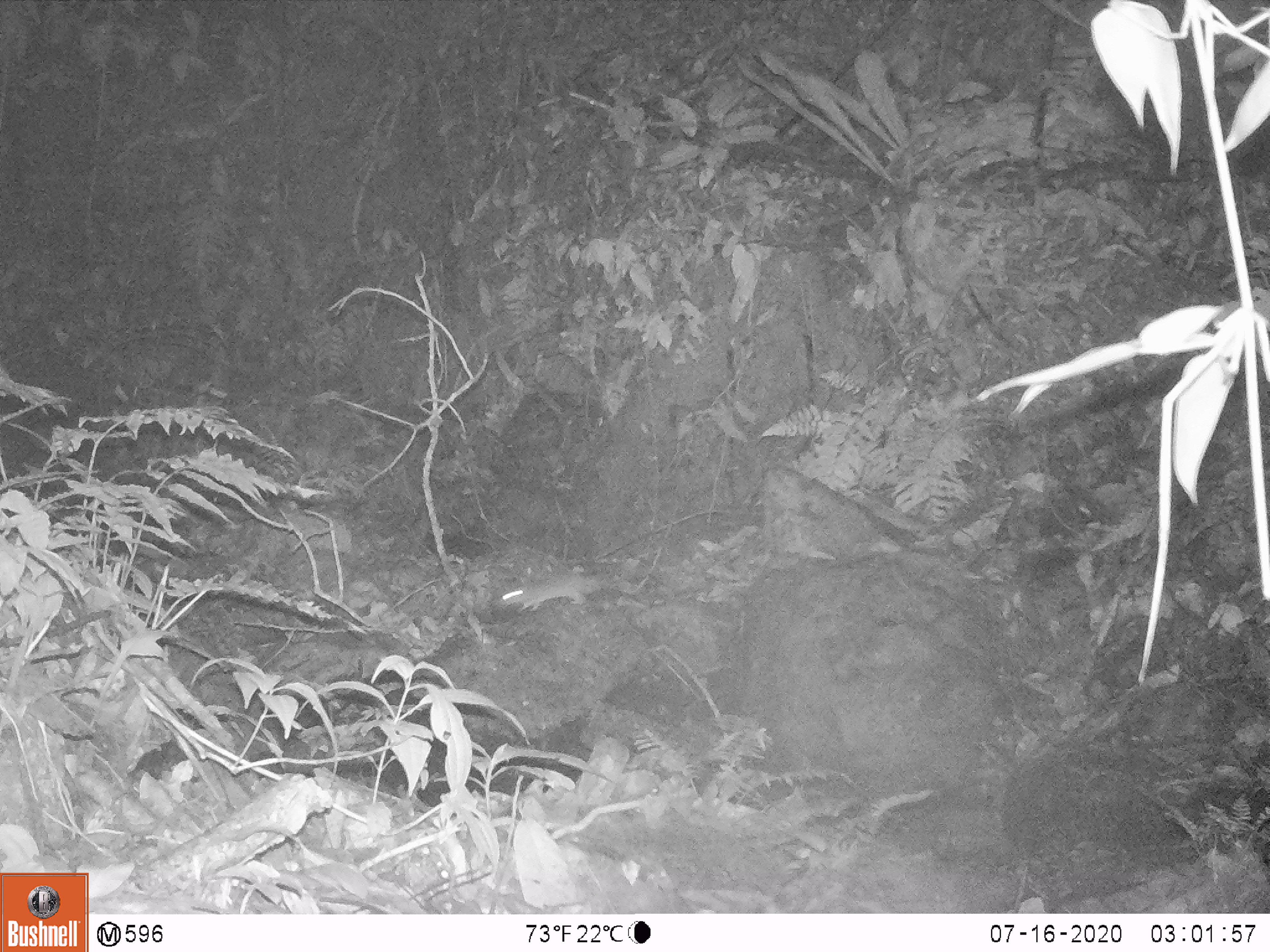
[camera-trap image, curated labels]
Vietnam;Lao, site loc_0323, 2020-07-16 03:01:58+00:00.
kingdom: Animalia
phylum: Chordata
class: Mammalia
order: Rodentia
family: Muridae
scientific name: Muridae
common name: old-world mice and rats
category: unidentified murid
Unidentified murid (old-world mice and rats) (Muridae). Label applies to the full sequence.